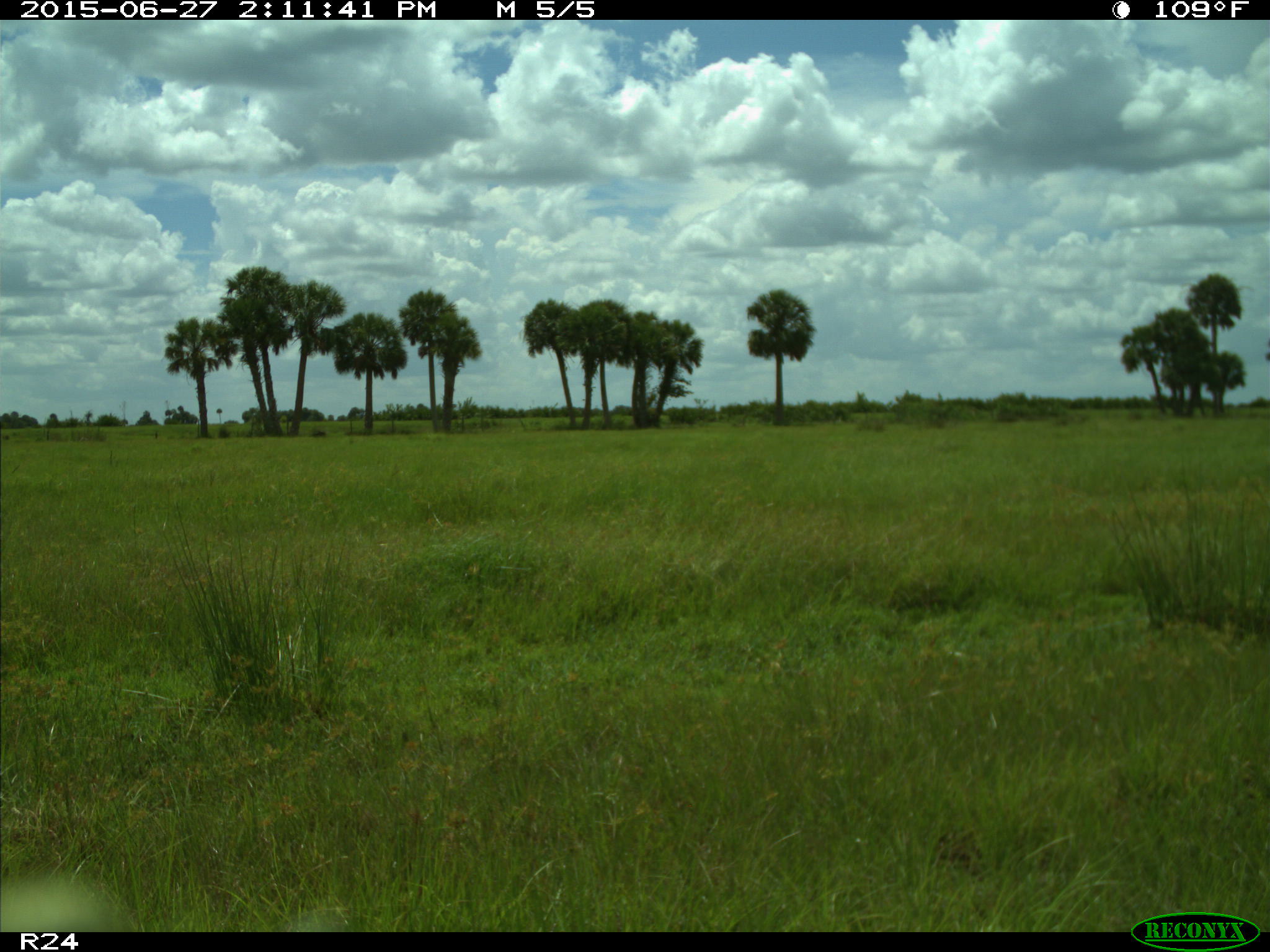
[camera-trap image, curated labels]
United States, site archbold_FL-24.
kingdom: Animalia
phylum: Chordata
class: Mammalia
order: Artiodactyla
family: Bovidae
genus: Bos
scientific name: Bos taurus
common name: domestic cow